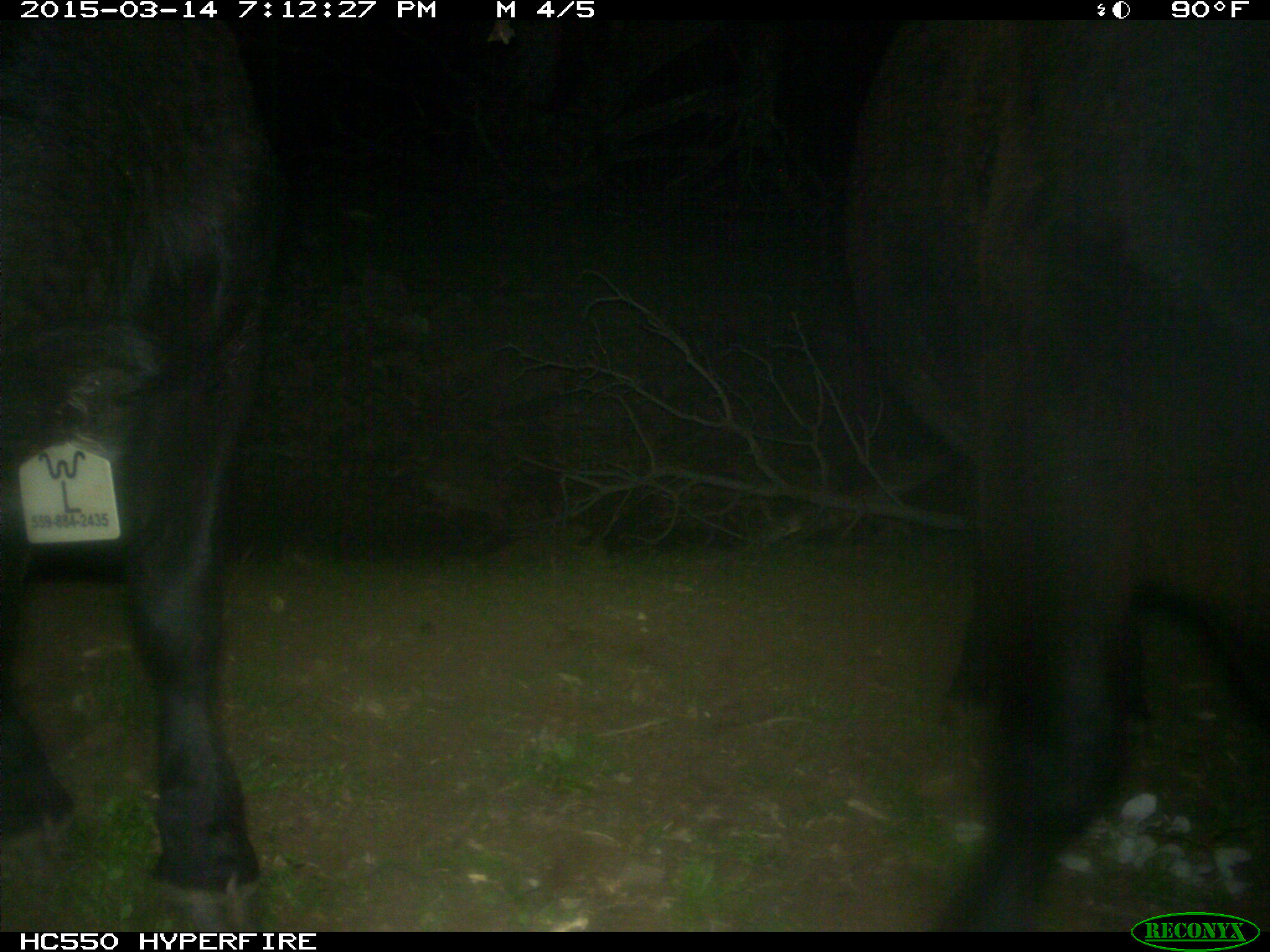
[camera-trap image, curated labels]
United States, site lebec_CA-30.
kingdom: Animalia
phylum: Chordata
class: Mammalia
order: Artiodactyla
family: Bovidae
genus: Bos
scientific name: Bos taurus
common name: domestic cow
Bos taurus (domestic cow).